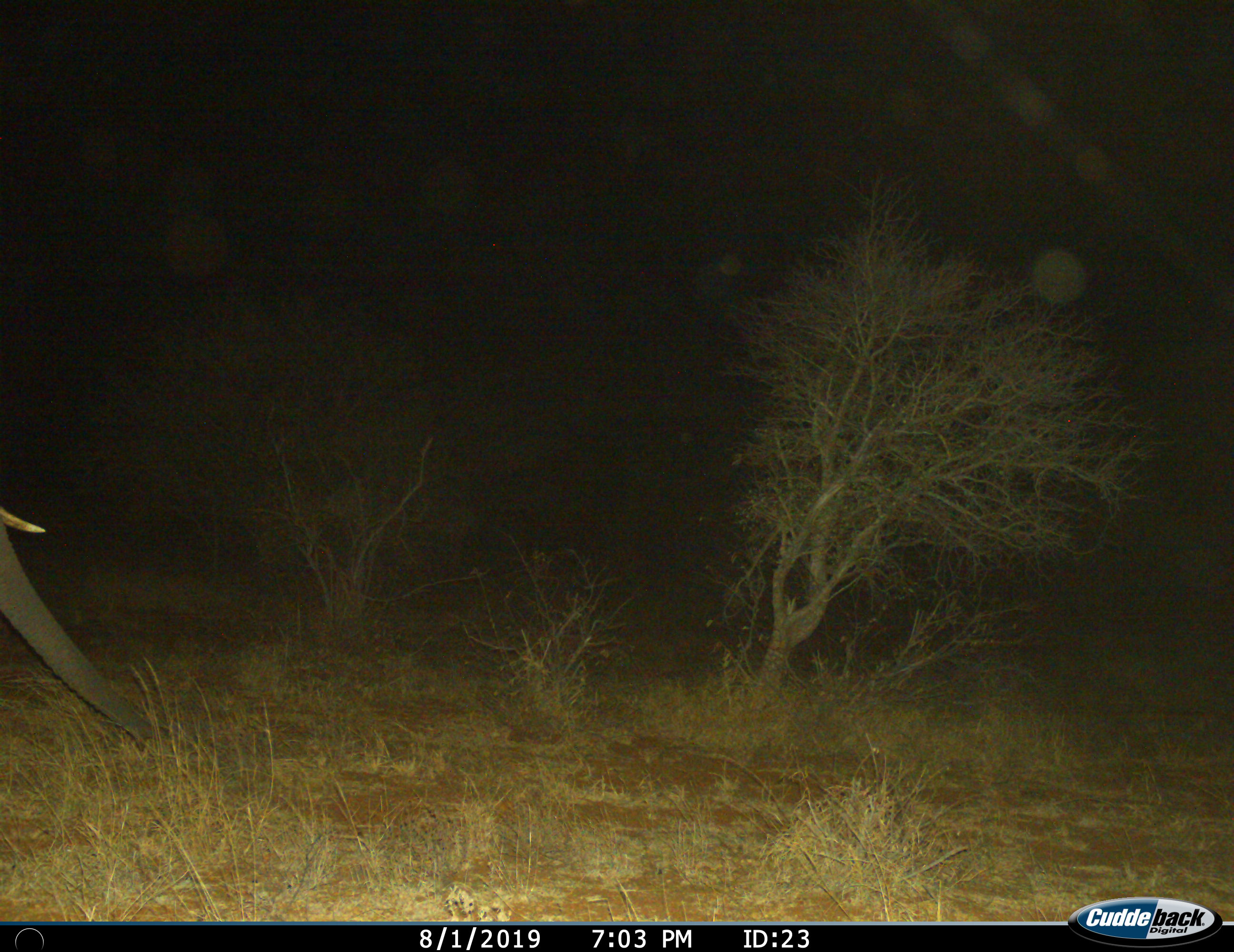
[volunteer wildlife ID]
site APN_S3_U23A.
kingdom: Animalia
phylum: Chordata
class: Mammalia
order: Proboscidea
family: Elephantidae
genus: Loxodonta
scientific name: Loxodonta africana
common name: african bush elephant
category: elephant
Elephant (african bush elephant) (Loxodonta africana), count 1. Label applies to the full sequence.